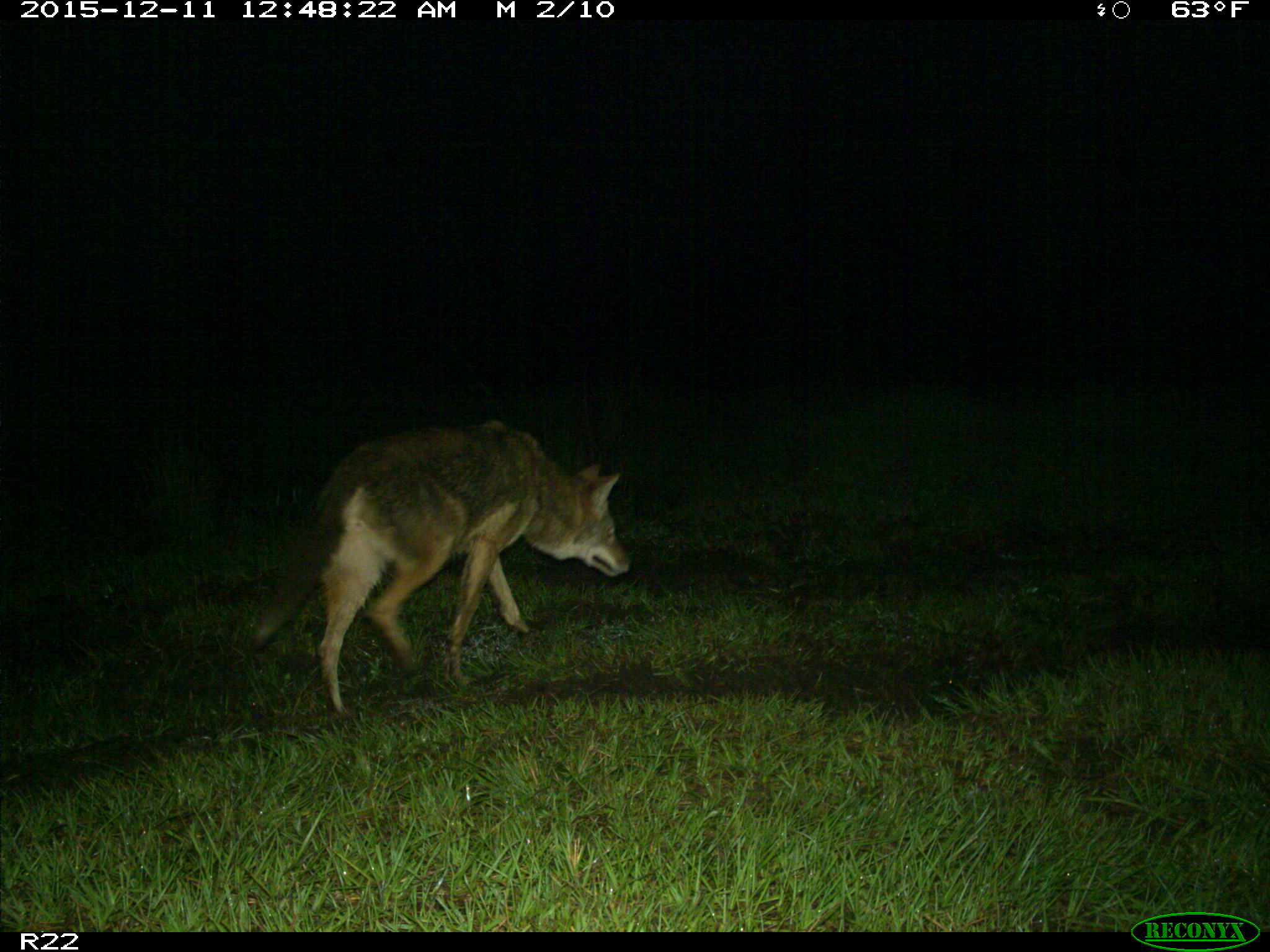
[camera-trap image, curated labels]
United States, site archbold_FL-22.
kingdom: Animalia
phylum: Chordata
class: Mammalia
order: Carnivora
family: Canidae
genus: Canis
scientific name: Canis latrans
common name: coyote